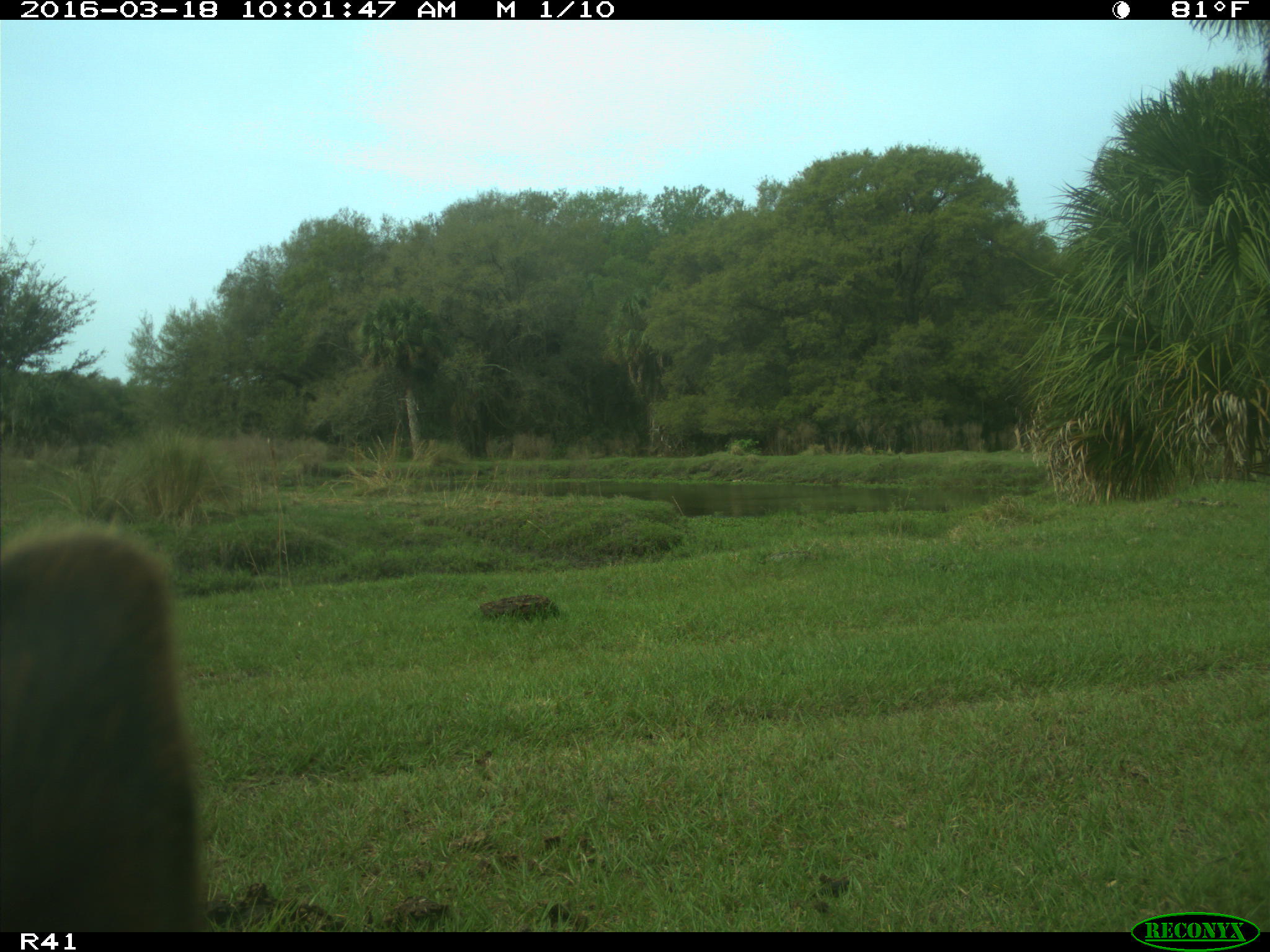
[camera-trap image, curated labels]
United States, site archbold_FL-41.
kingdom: Animalia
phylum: Chordata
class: Mammalia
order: Artiodactyla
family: Bovidae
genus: Bos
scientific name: Bos taurus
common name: domestic cow